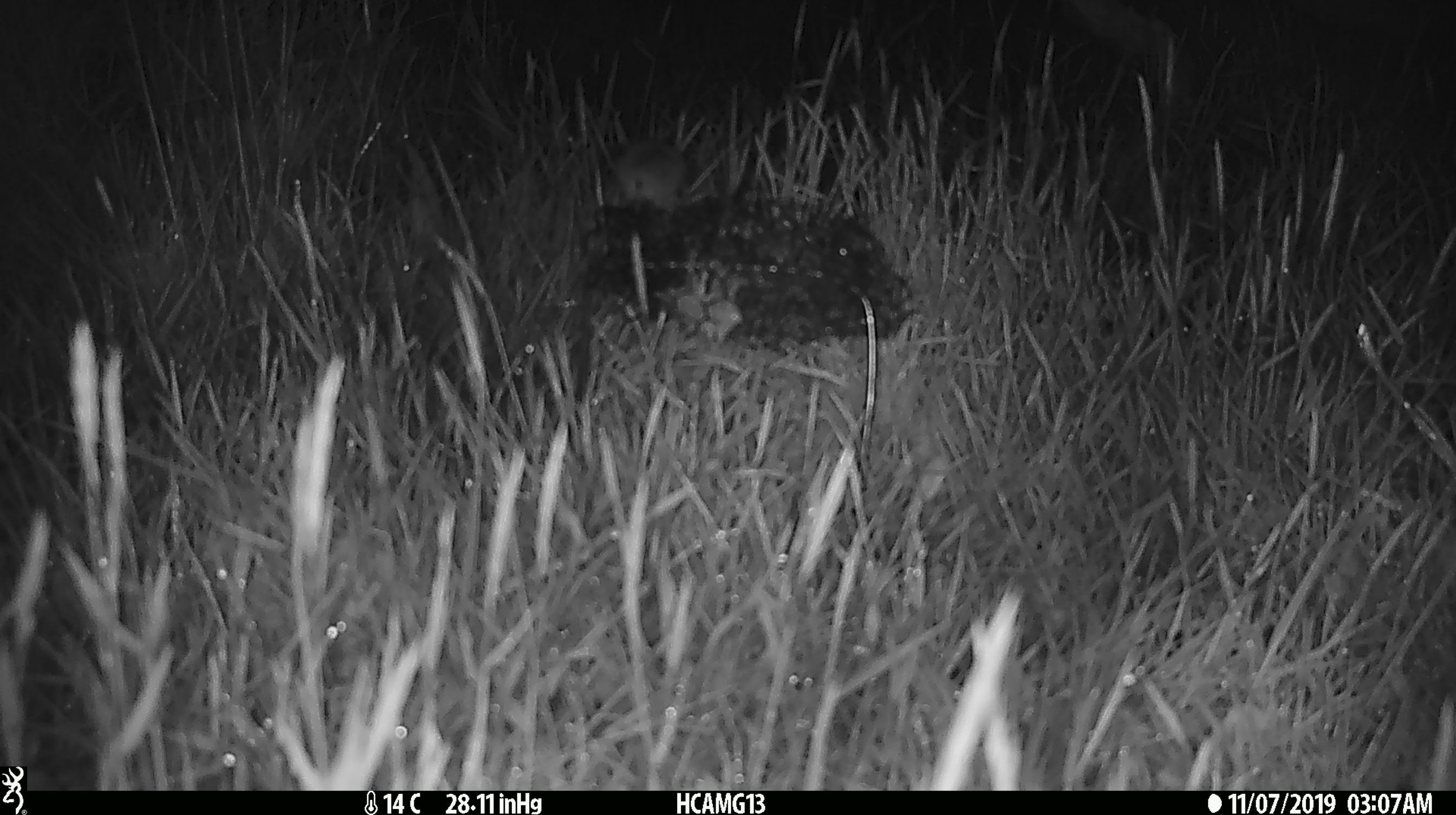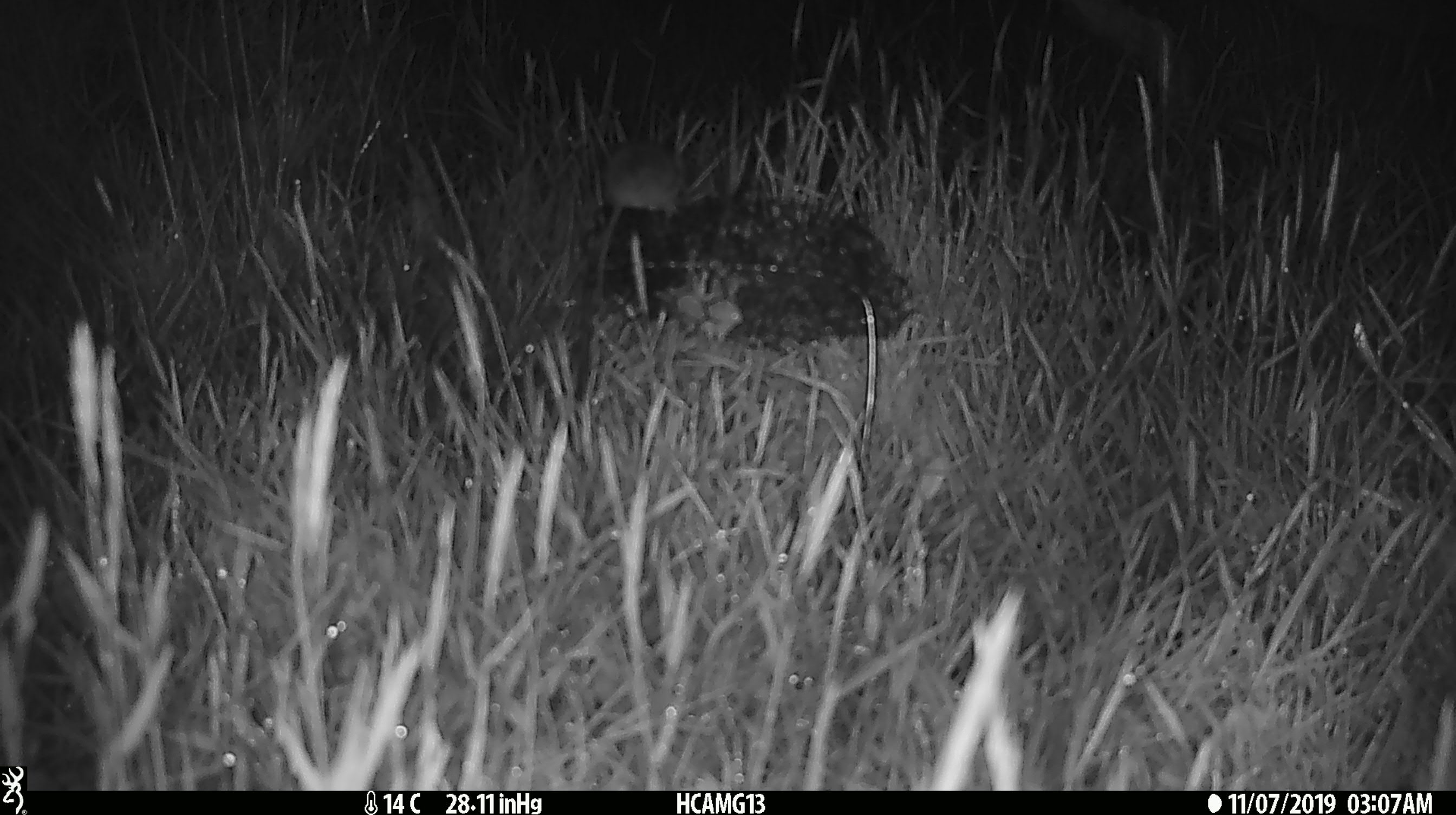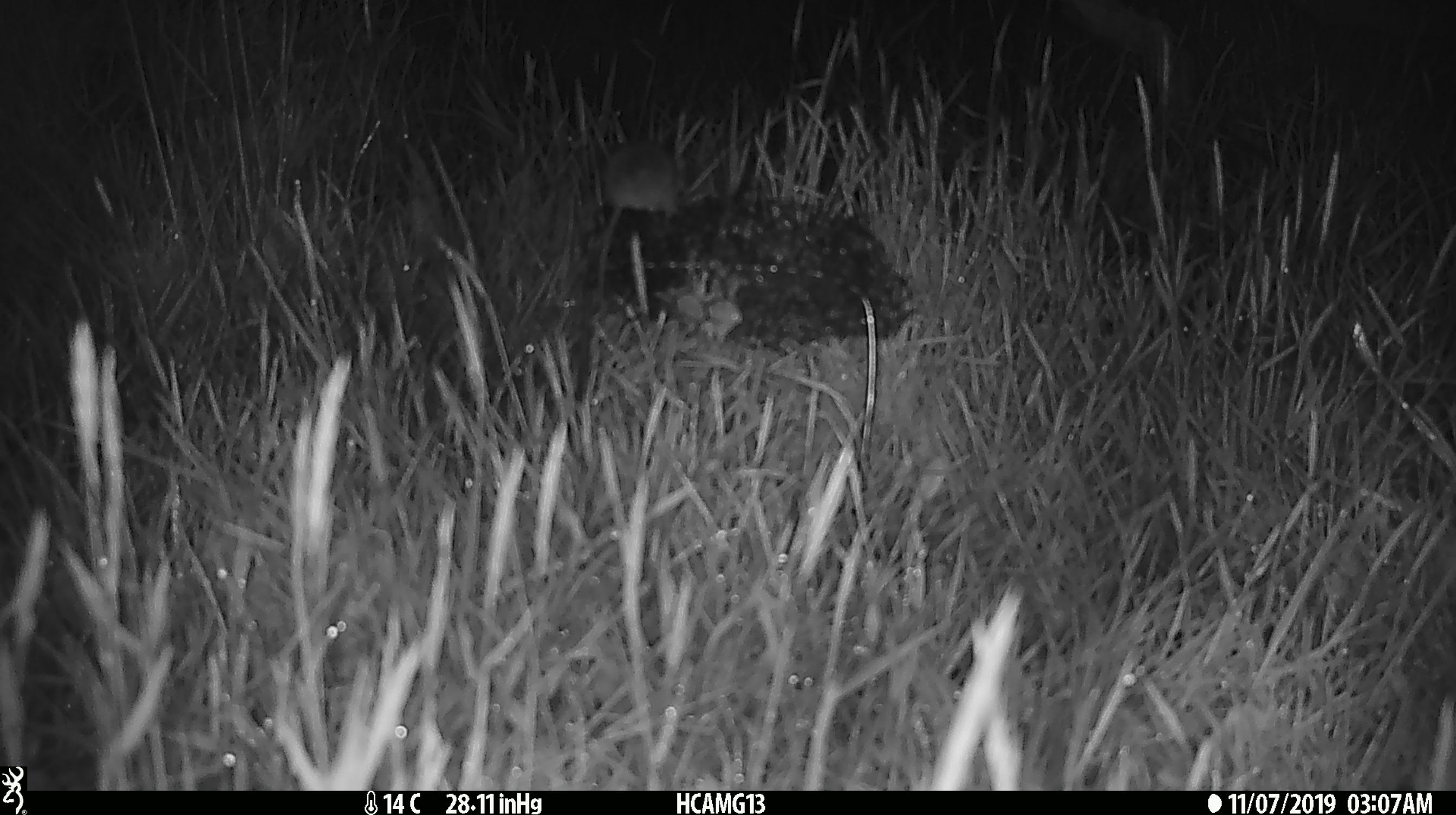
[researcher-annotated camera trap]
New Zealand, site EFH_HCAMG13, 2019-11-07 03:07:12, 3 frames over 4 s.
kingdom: Animalia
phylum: Chordata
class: Mammalia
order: Rodentia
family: Muridae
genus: Mus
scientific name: Mus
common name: mouse